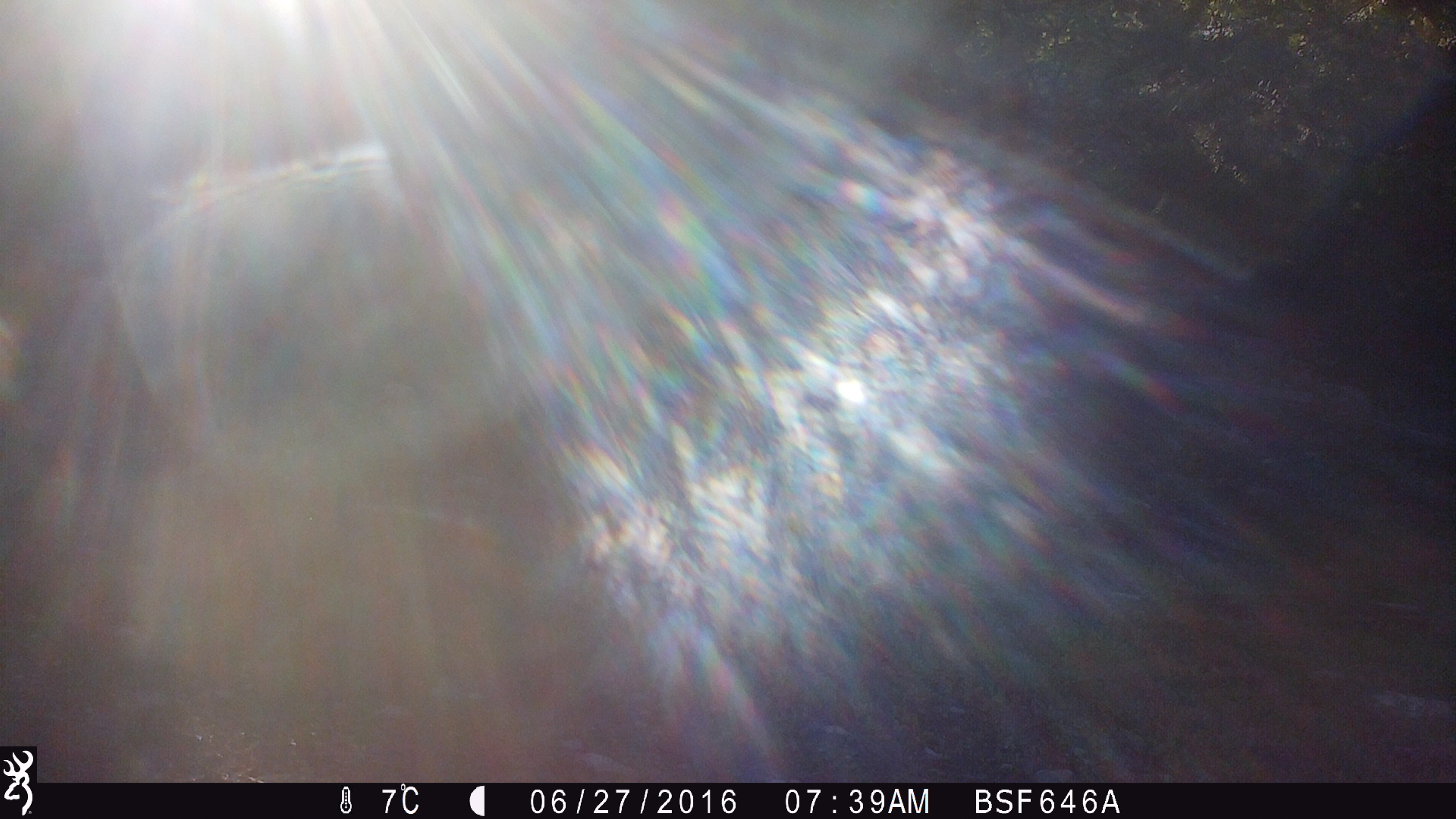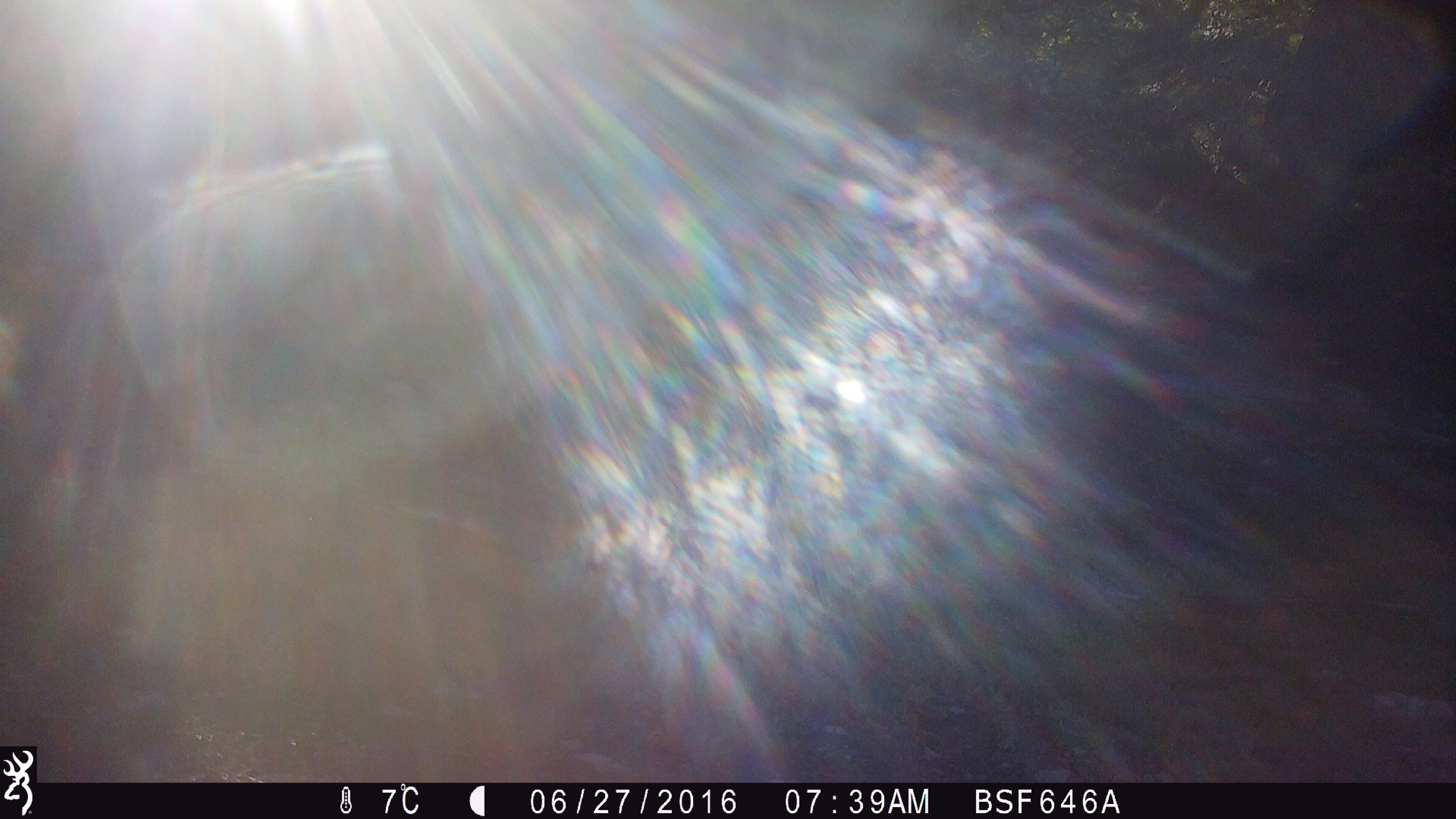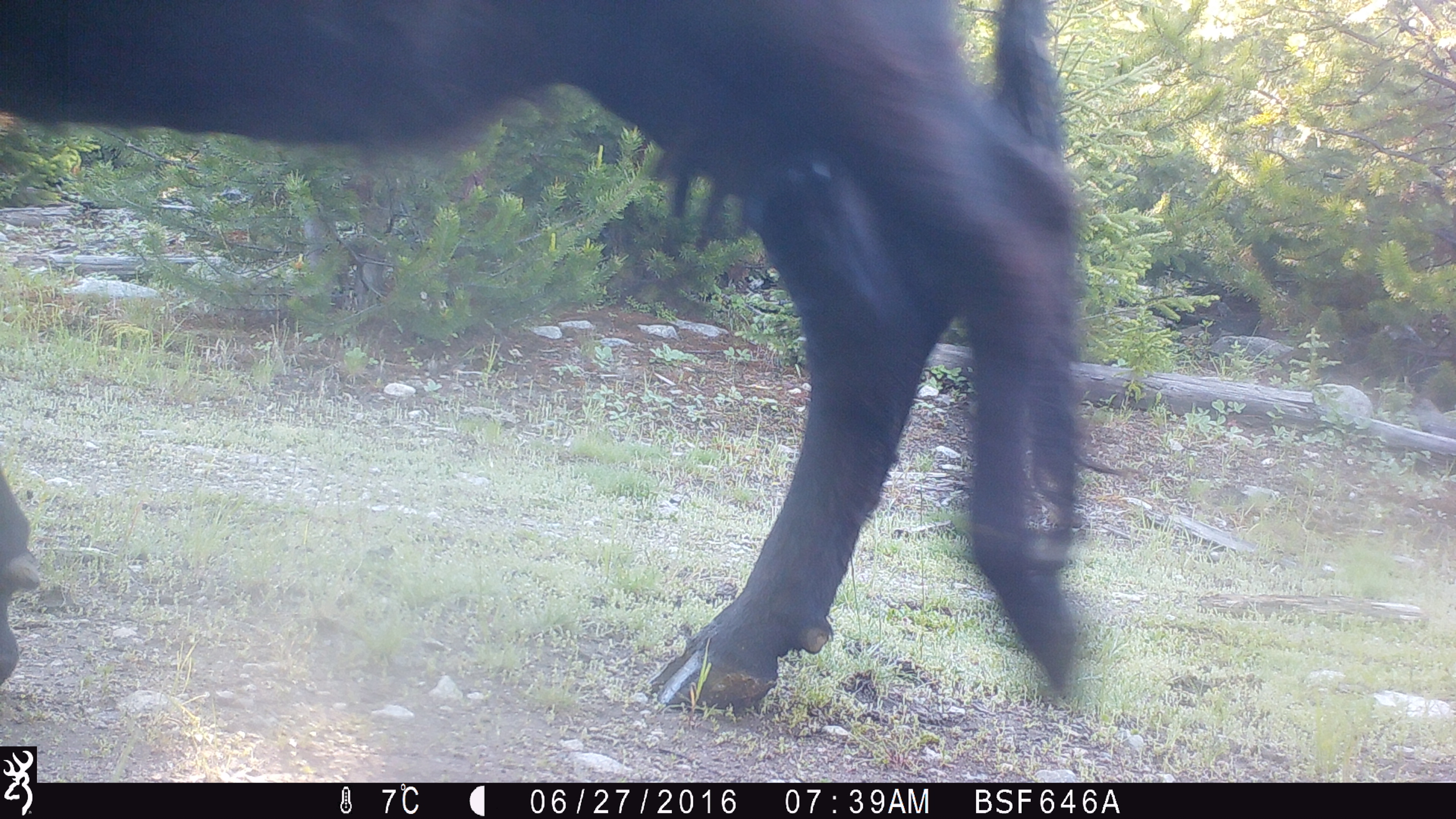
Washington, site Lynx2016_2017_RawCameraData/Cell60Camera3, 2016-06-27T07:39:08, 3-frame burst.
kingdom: Animalia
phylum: Chordata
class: Mammalia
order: Artiodactyla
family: Bovidae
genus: Bos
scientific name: Bos taurus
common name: domestic cattle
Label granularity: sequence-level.